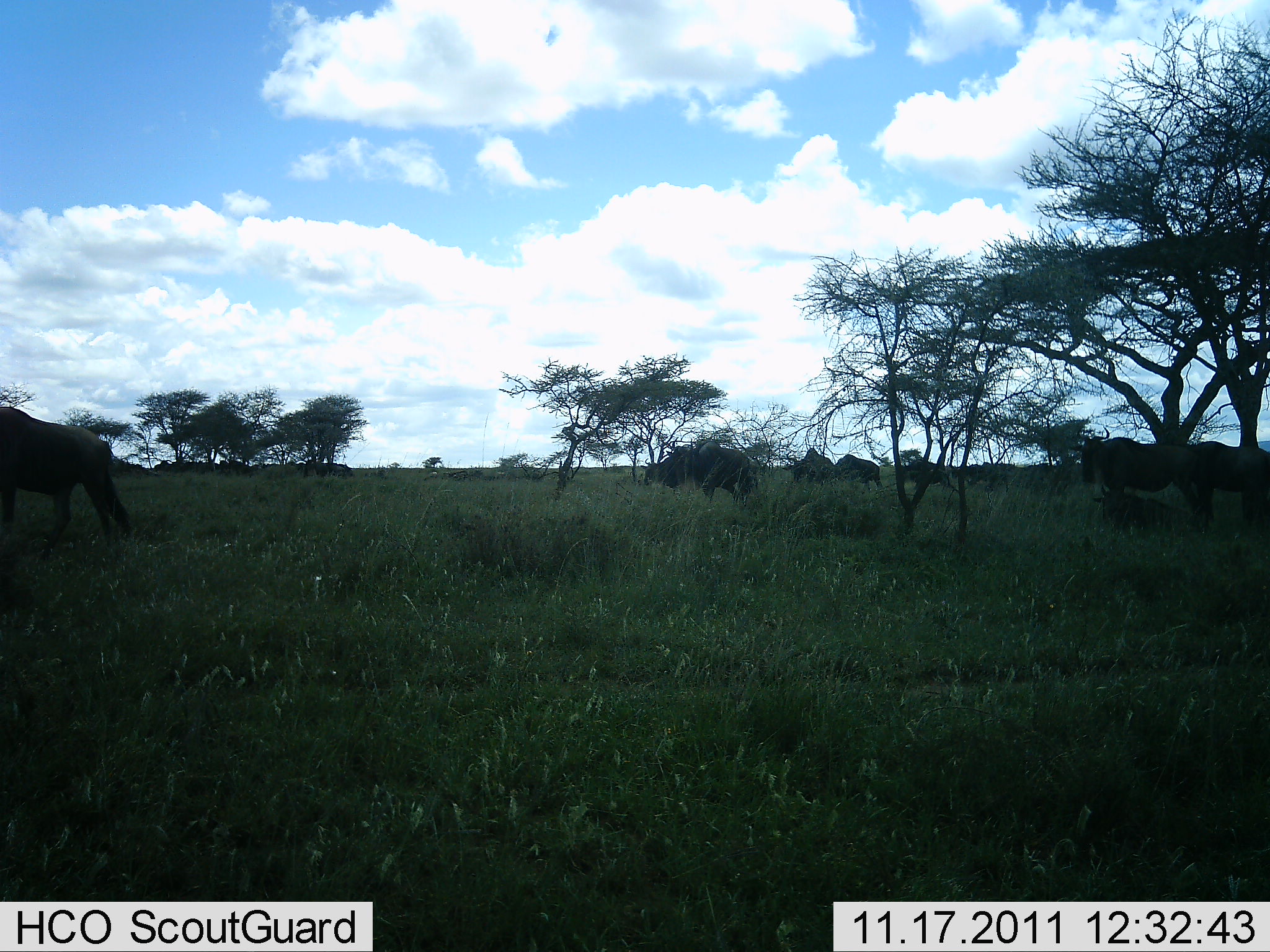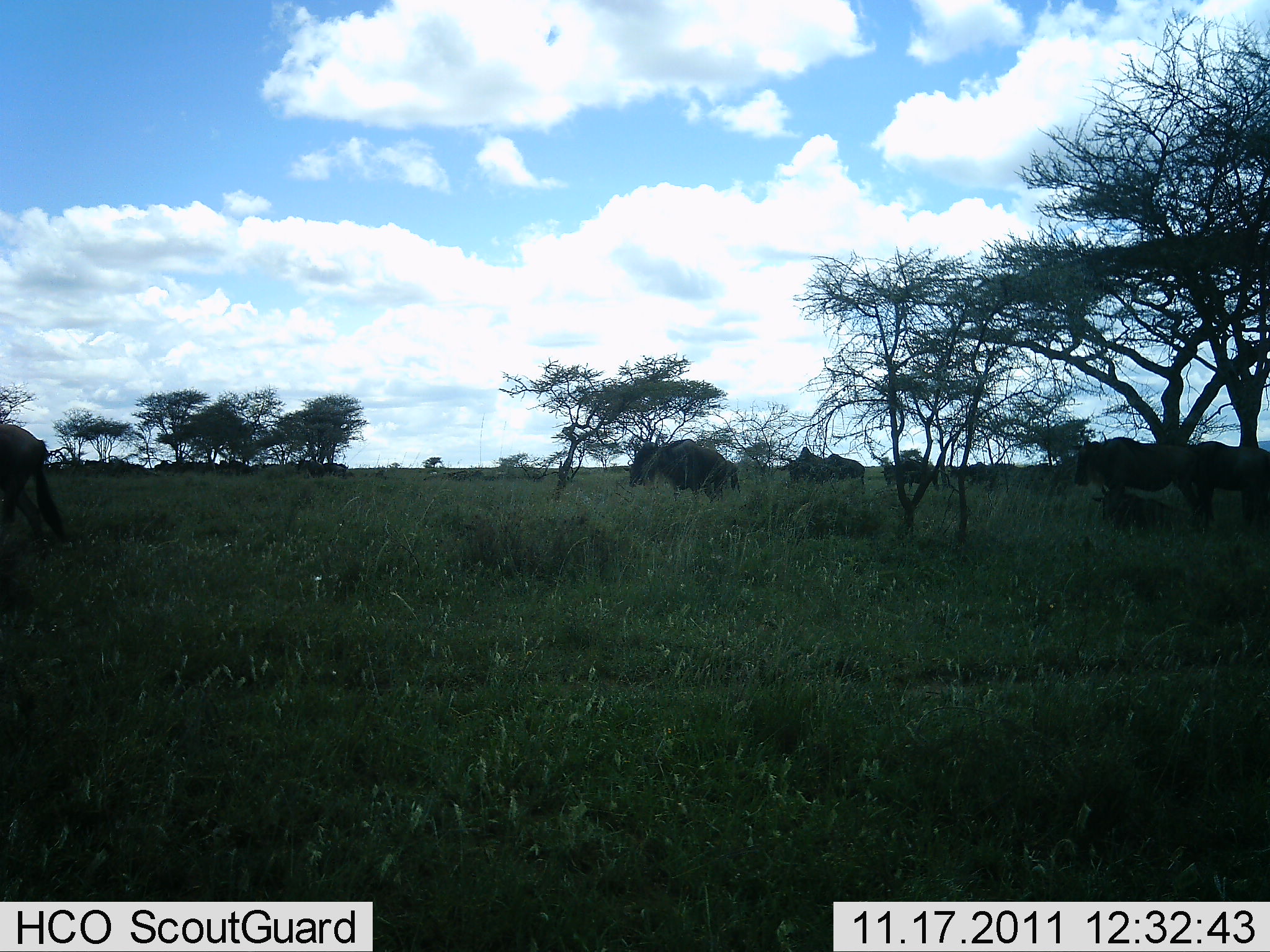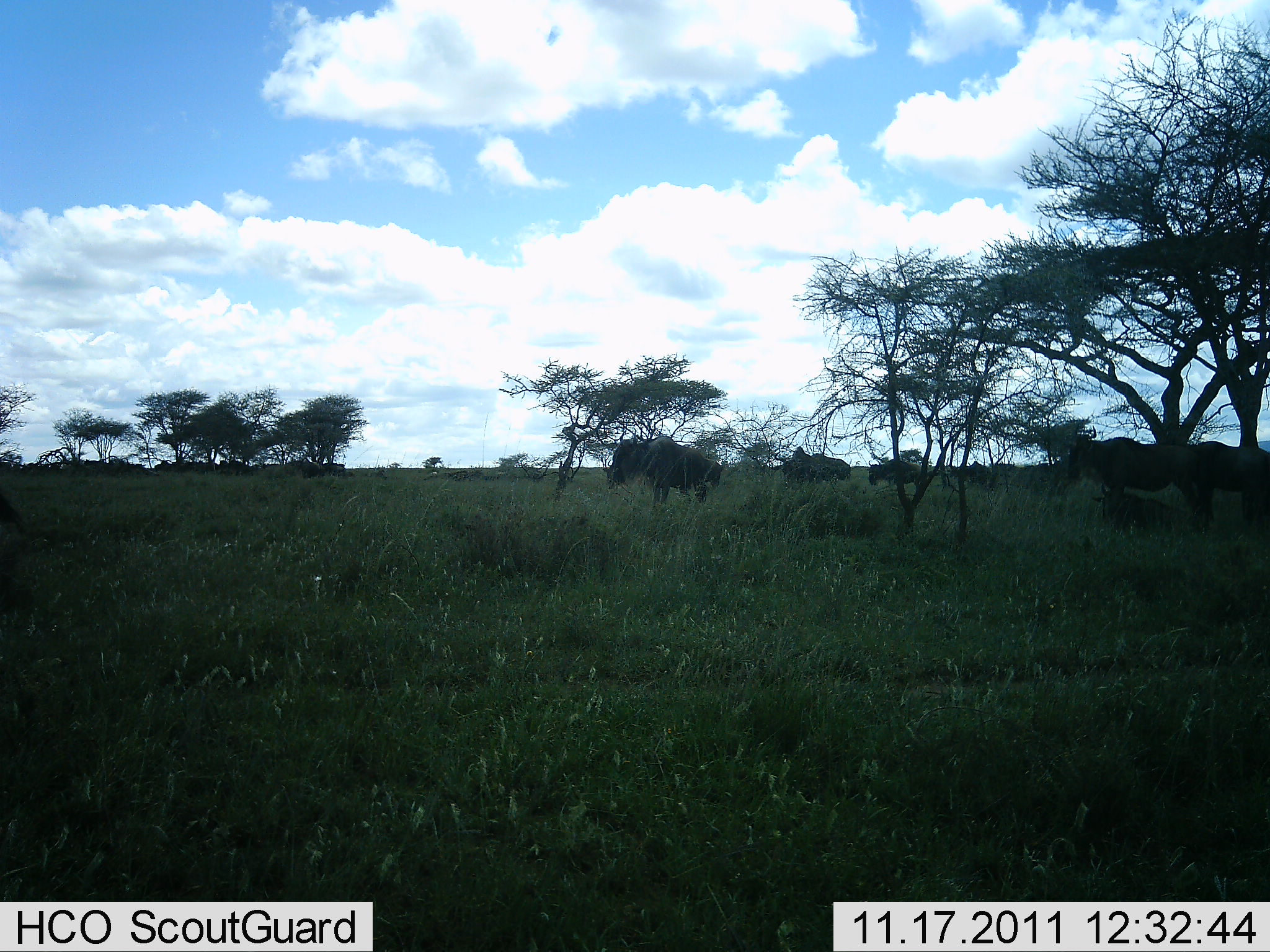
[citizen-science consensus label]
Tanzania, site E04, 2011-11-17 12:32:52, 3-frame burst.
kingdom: Animalia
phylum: Chordata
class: Mammalia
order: Artiodactyla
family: Bovidae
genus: Connochaetes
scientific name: Connochaetes taurinus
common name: blue wildebeest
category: wildebeest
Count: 7.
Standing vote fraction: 30%.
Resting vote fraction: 30%.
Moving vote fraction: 70%.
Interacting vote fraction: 10%.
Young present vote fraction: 10%.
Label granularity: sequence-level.